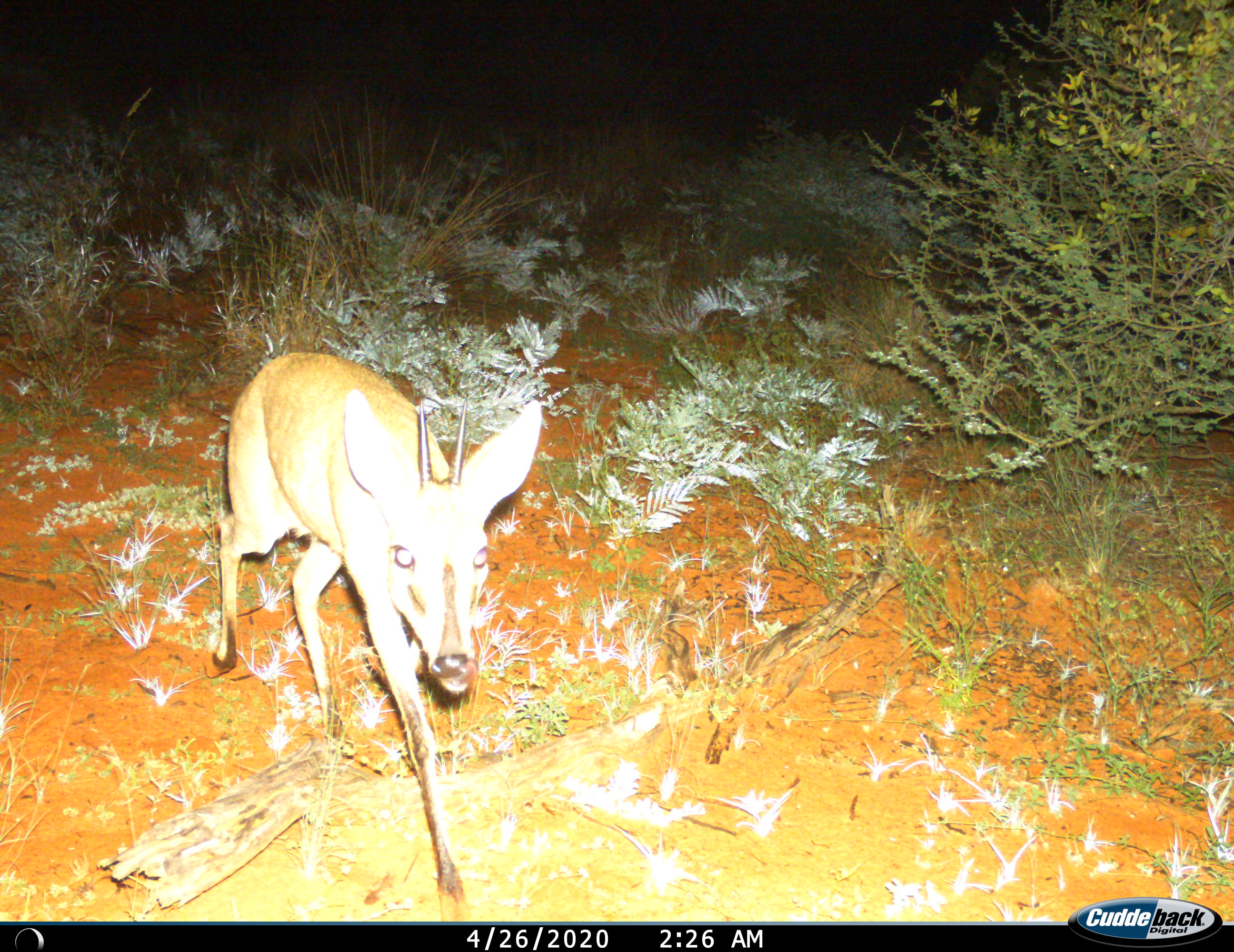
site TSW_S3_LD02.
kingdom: Animalia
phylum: Chordata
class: Mammalia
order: Artiodactyla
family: Bovidae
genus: Sylvicapra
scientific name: Sylvicapra grimmia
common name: common duiker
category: duikercommongrey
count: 1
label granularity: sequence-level